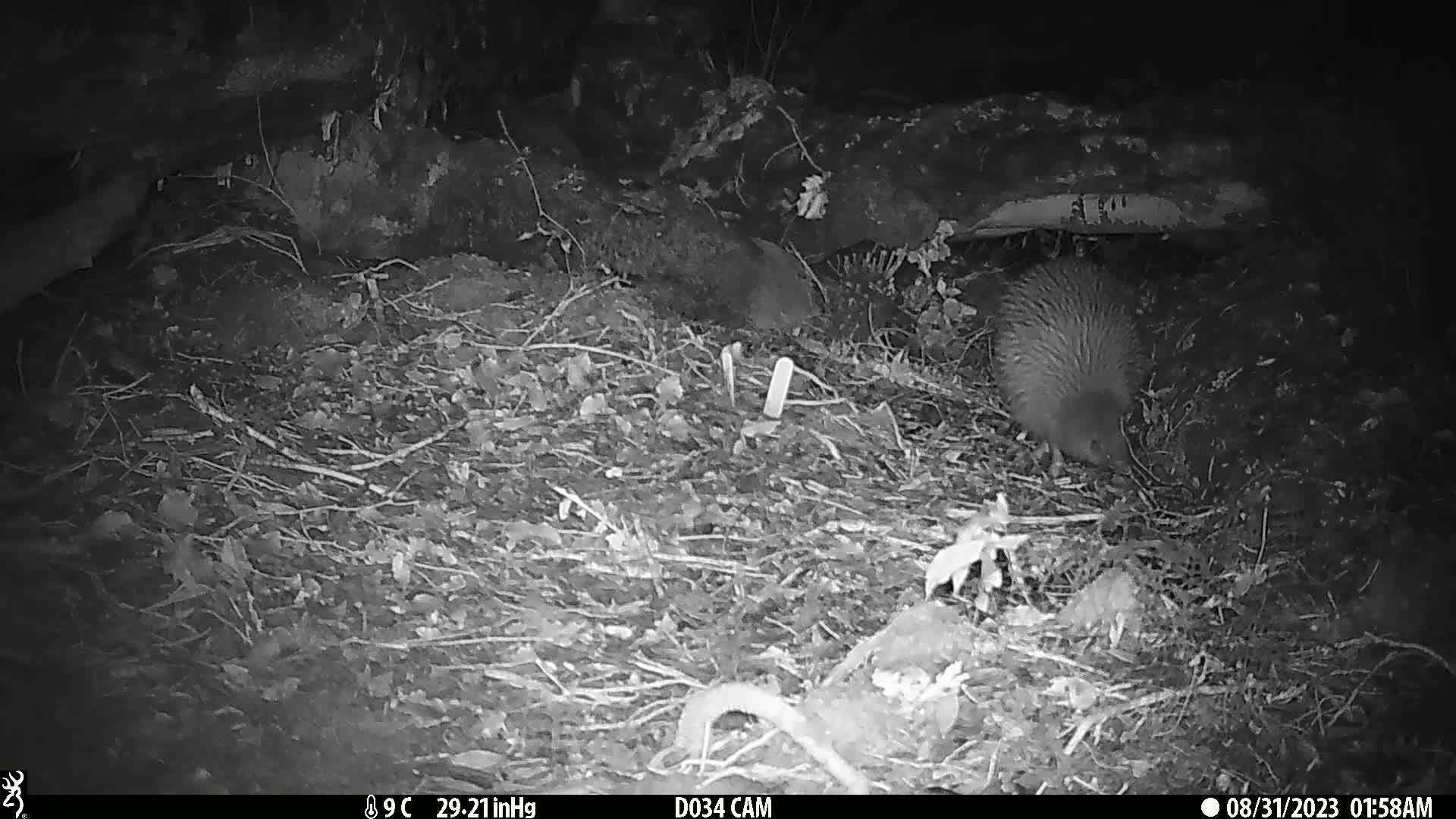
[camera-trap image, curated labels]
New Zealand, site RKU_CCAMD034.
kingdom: Animalia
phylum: Chordata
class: Aves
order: Apterygiformes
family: Apterygidae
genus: Apteryx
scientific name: Apteryx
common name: kiwi